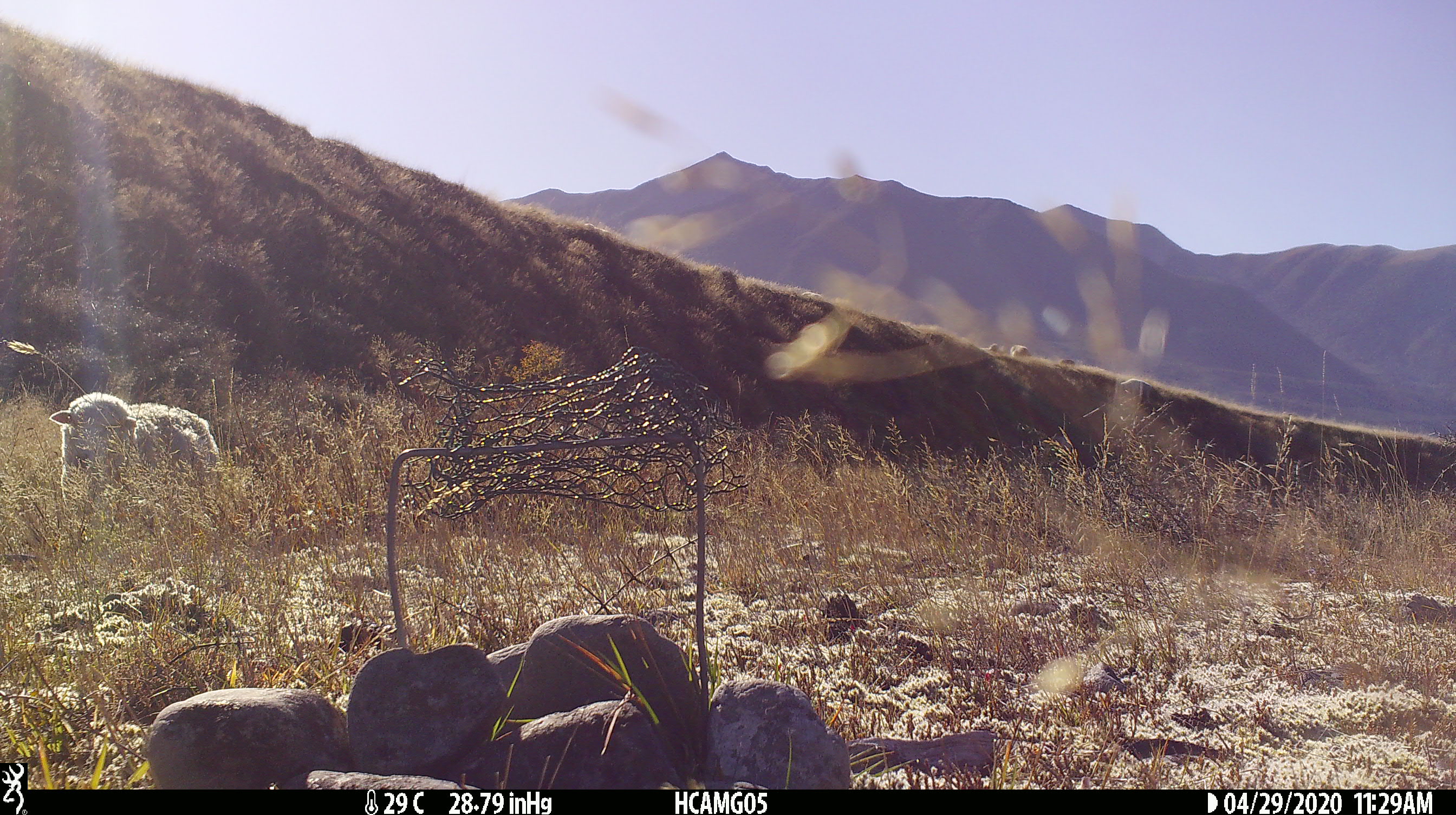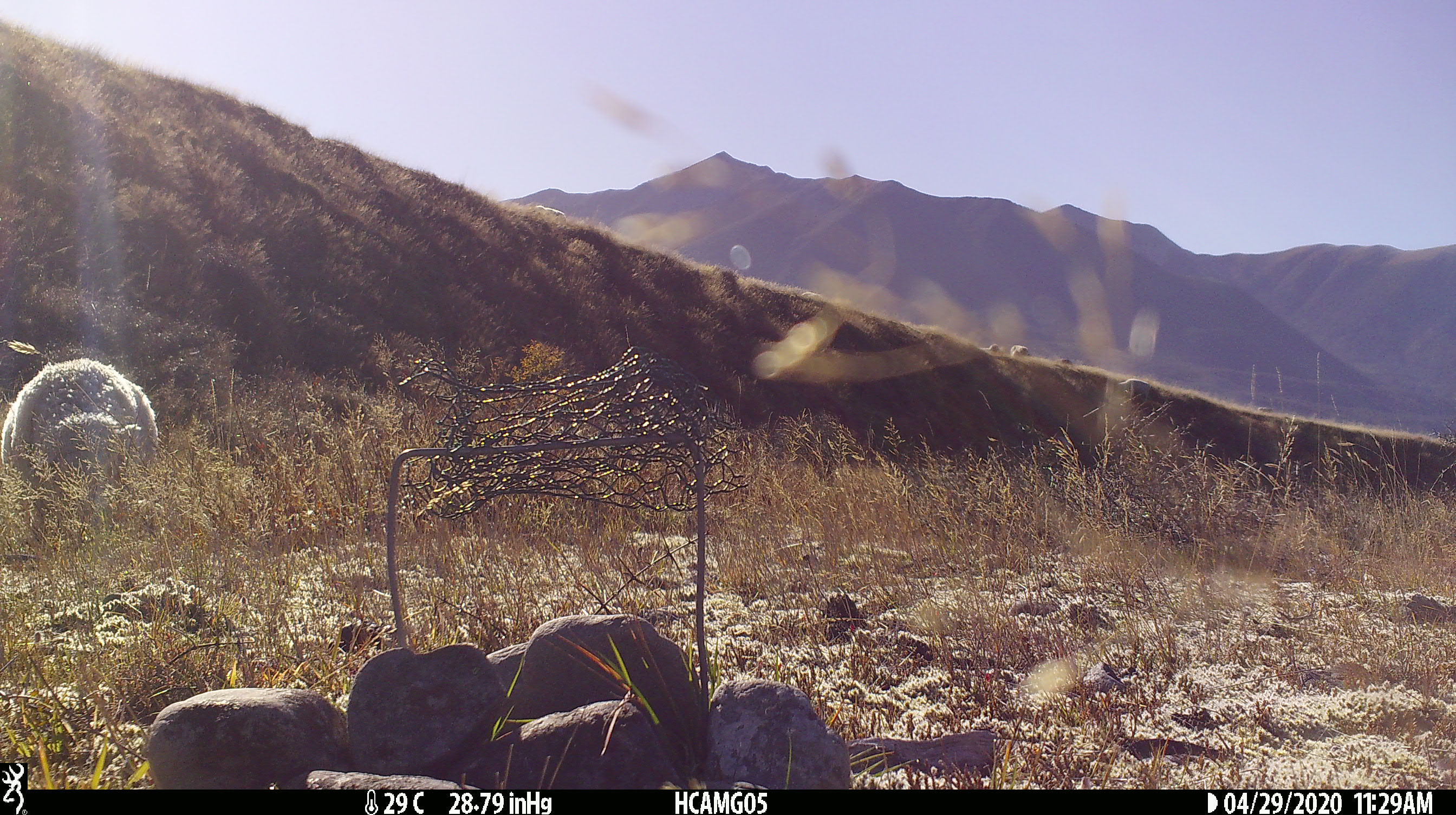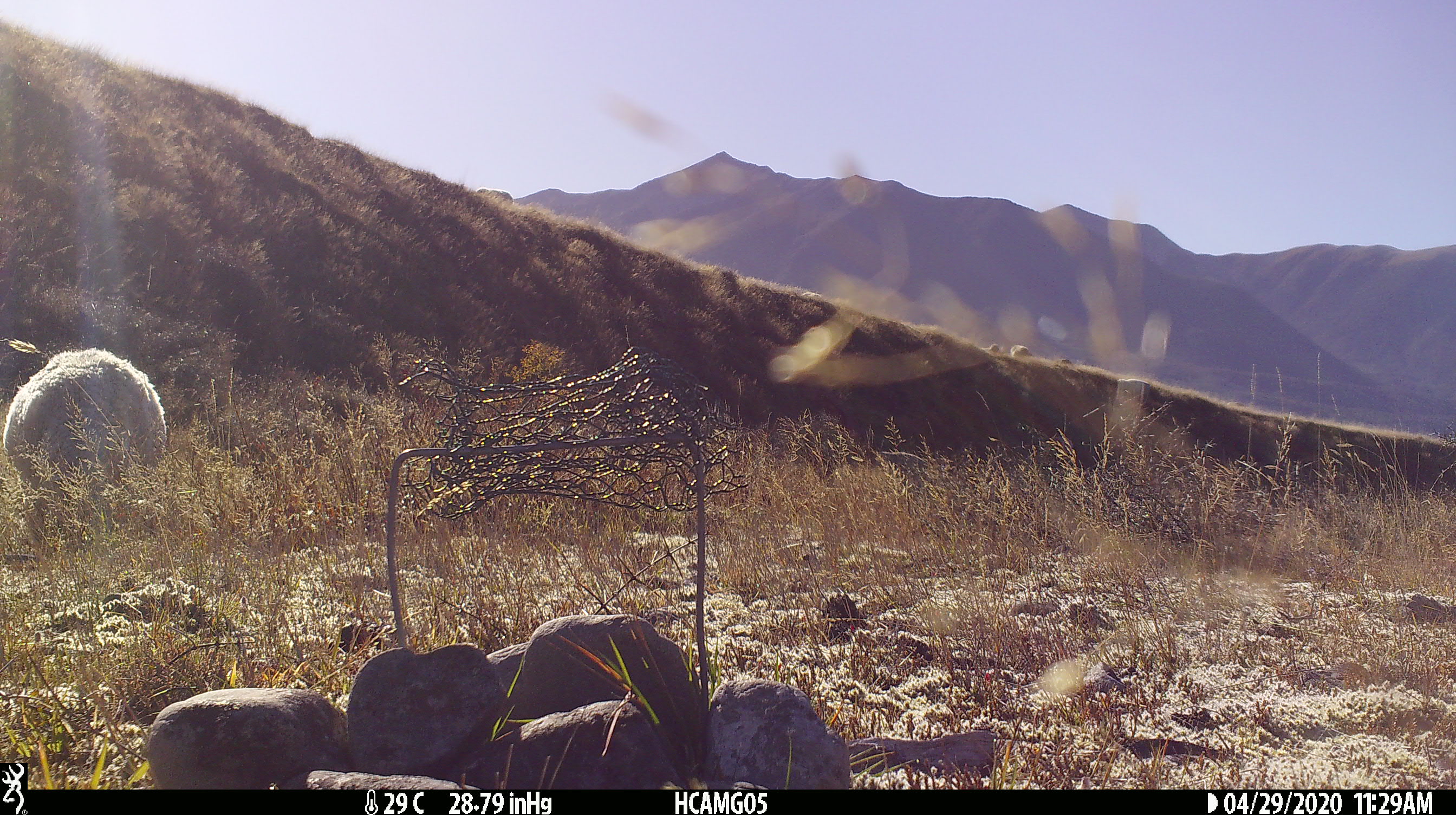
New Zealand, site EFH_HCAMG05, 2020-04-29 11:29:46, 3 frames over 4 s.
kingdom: Animalia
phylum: Chordata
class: Mammalia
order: Artiodactyla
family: Bovidae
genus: Ovis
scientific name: Ovis aries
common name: domestic sheep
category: sheep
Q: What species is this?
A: Sheep (domestic sheep) (Ovis aries).